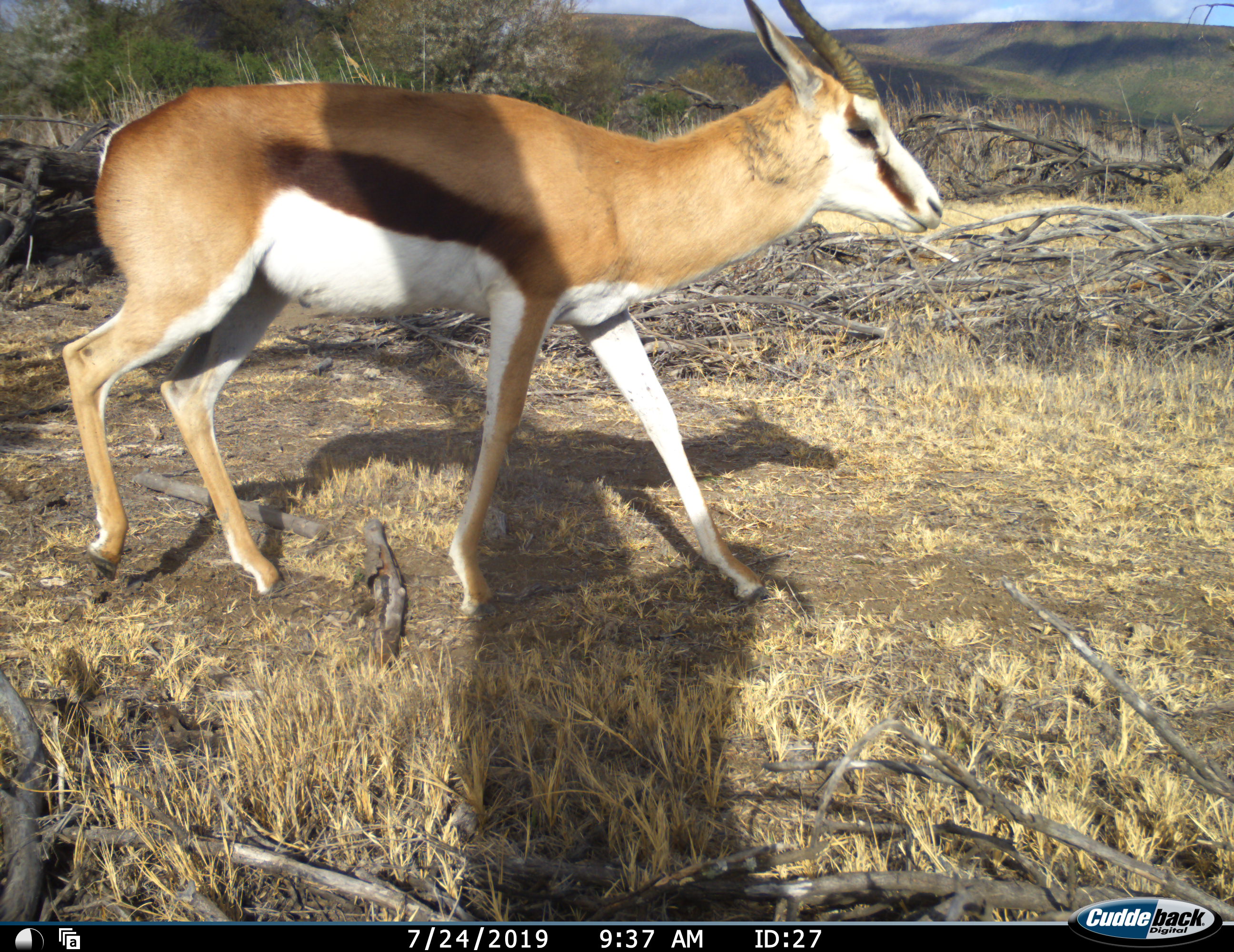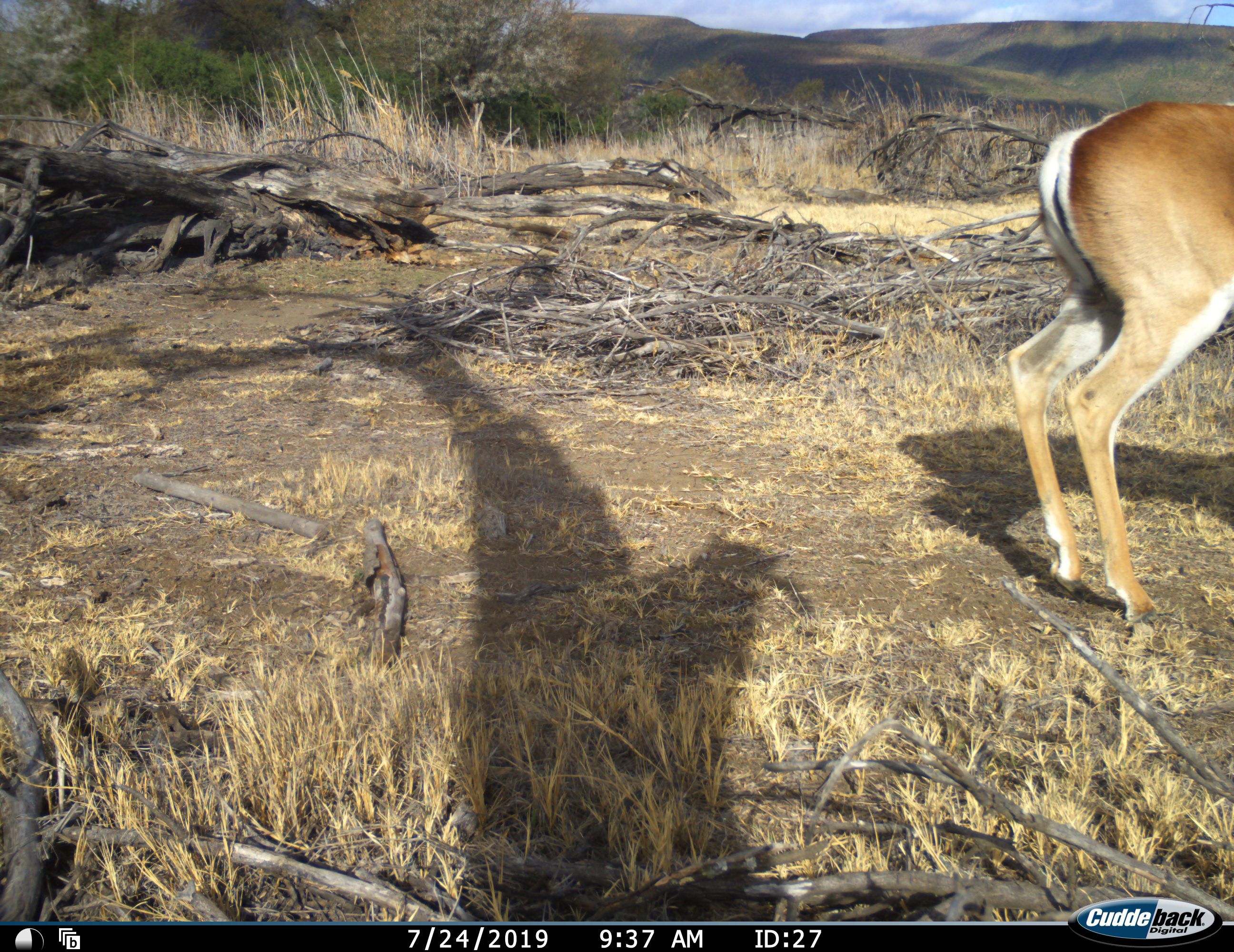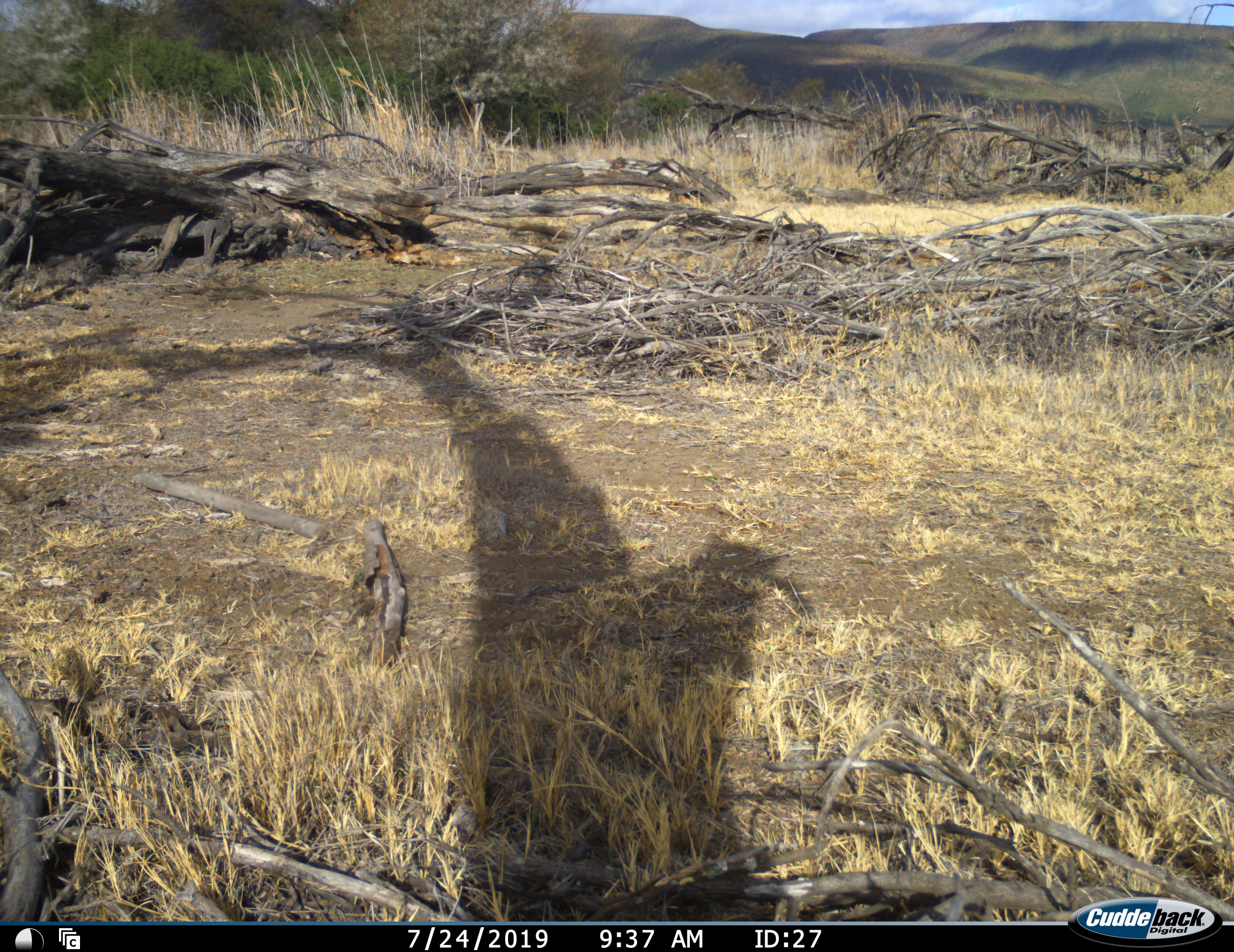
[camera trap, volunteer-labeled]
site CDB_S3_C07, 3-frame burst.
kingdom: Animalia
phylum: Chordata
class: Mammalia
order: Artiodactyla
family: Bovidae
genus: Antidorcas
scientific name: Antidorcas marsupialis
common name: springbok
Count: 1.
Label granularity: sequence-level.